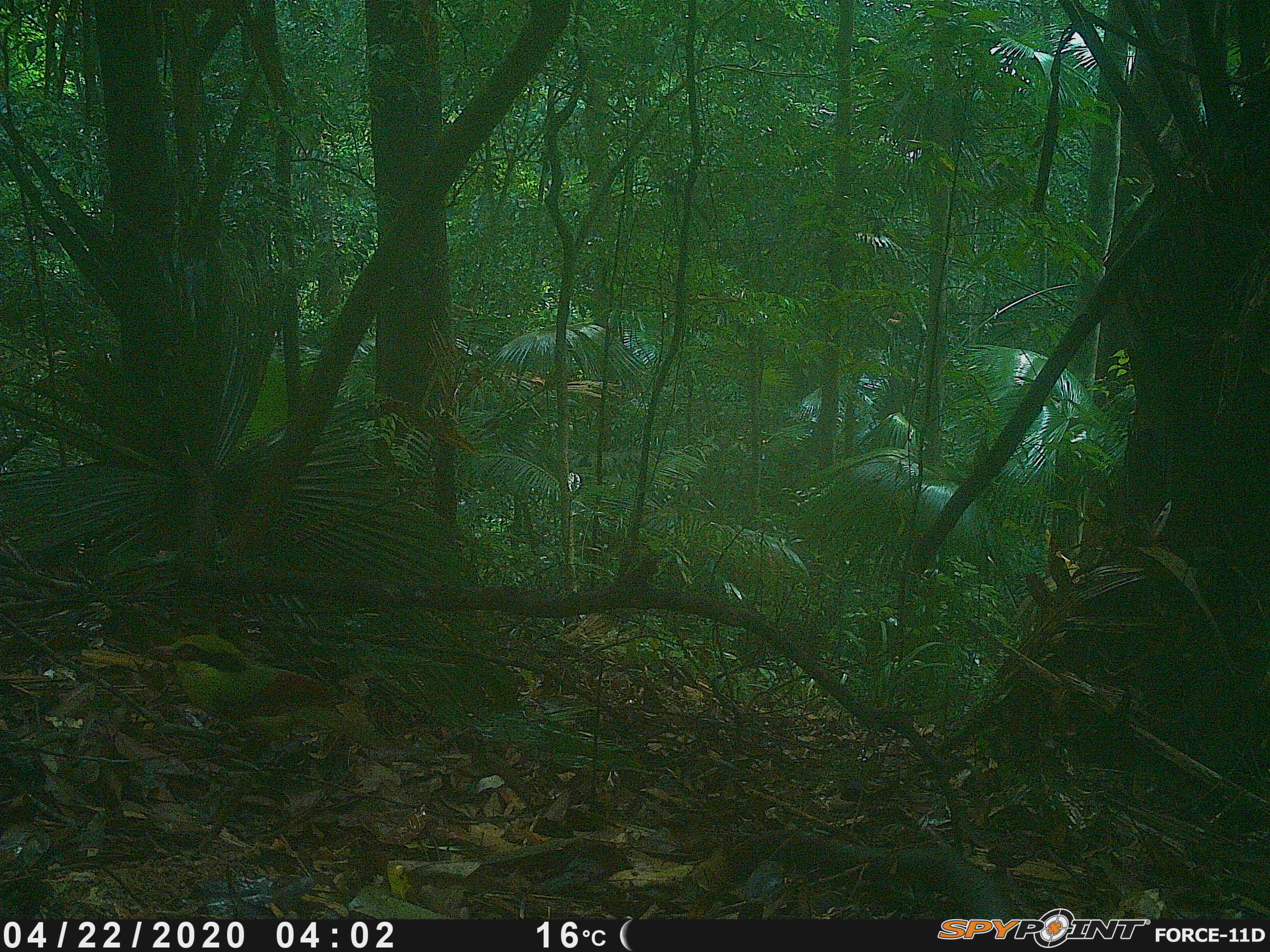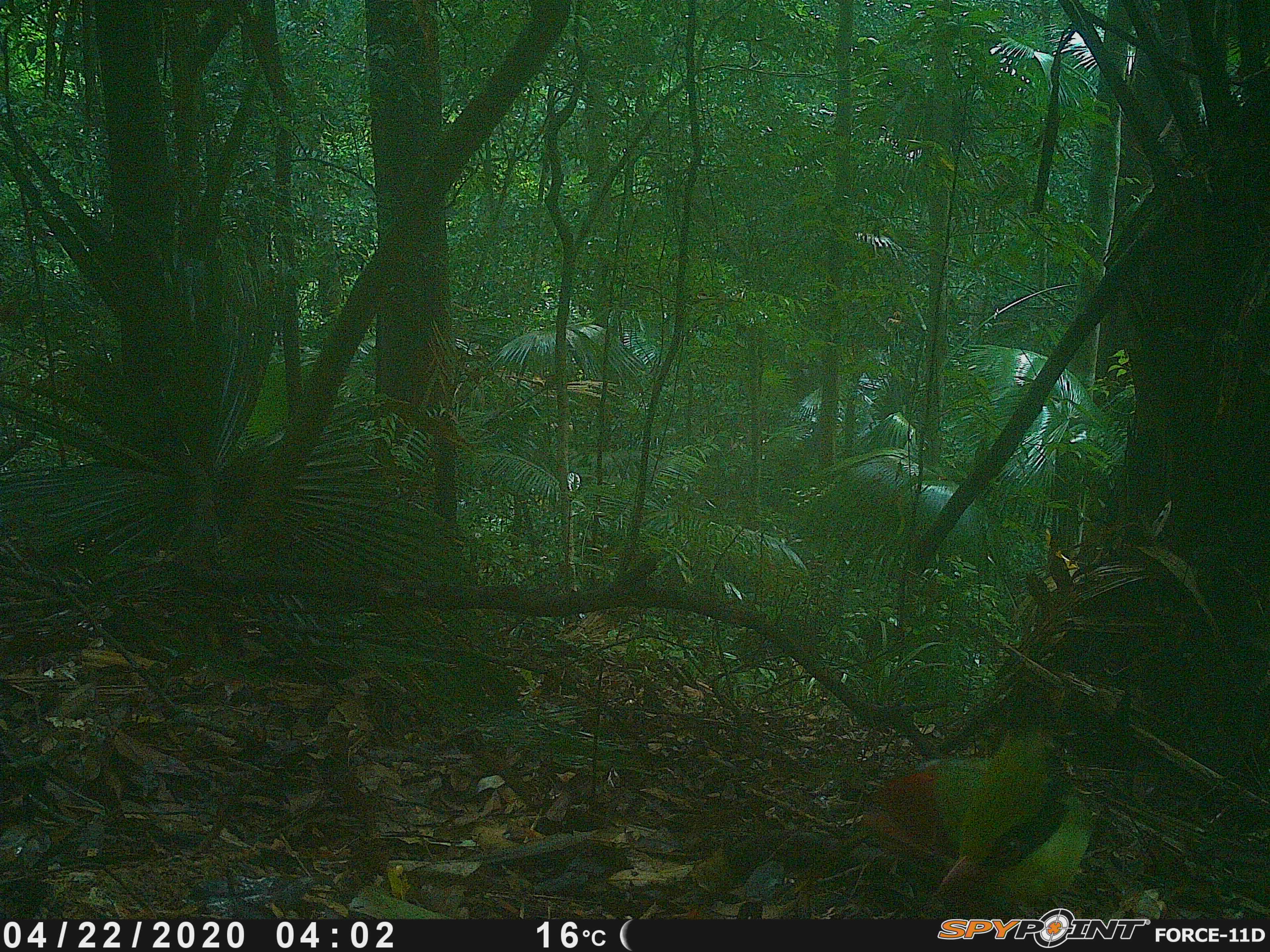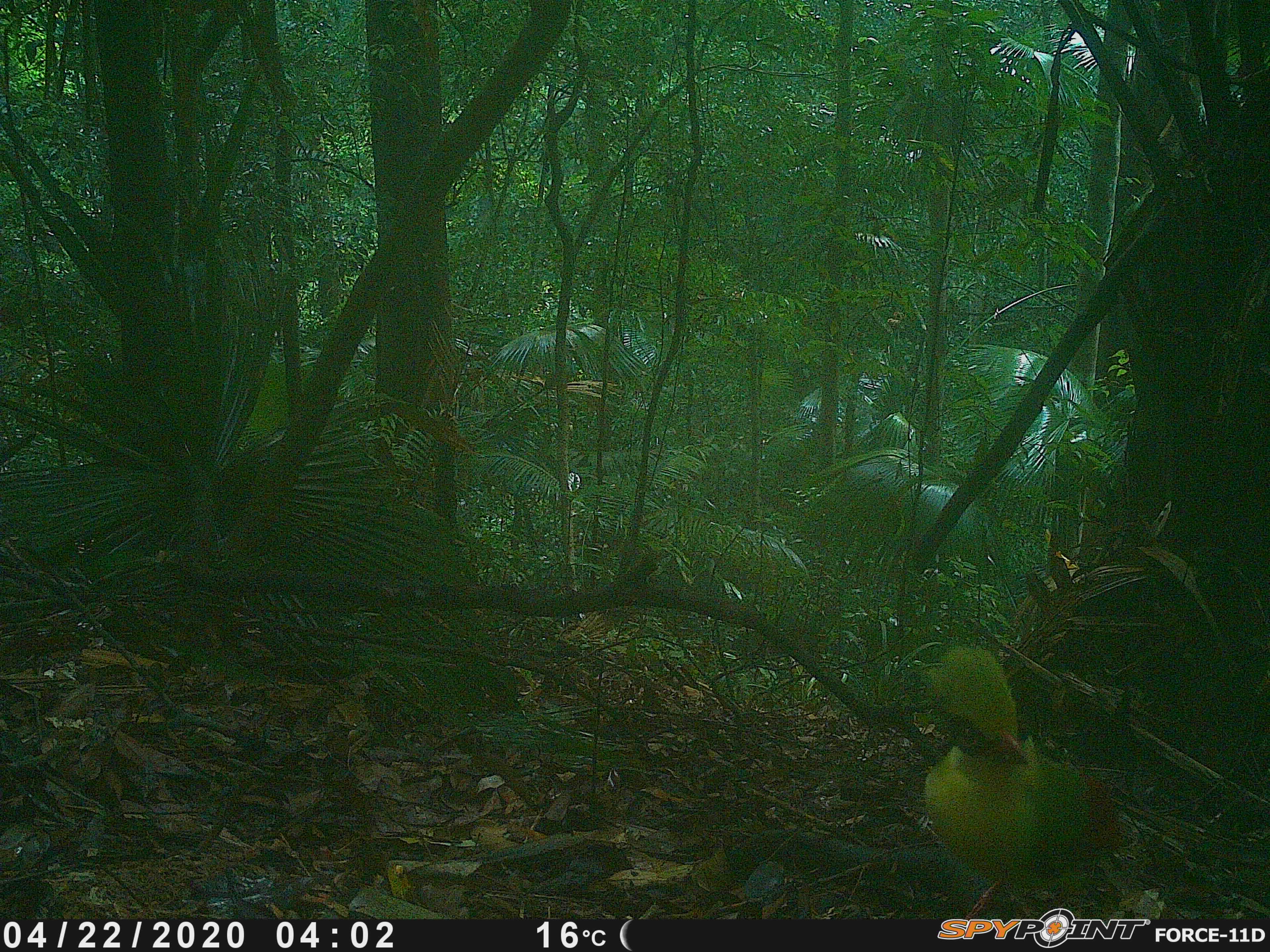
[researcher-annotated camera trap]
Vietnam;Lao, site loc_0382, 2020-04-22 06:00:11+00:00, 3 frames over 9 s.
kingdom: Animalia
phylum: Chordata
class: Aves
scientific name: Aves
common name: bird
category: unidentified bird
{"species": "unidentified bird (bird) (Aves)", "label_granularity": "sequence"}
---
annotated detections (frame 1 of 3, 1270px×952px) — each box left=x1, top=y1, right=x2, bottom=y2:
unidentified bird: left=152, top=633, right=365, bottom=746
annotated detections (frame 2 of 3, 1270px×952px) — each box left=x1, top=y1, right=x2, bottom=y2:
unidentified bird: left=856, top=728, right=1099, bottom=920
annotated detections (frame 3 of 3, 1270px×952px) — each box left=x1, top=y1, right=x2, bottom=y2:
unidentified bird: left=924, top=643, right=1127, bottom=920